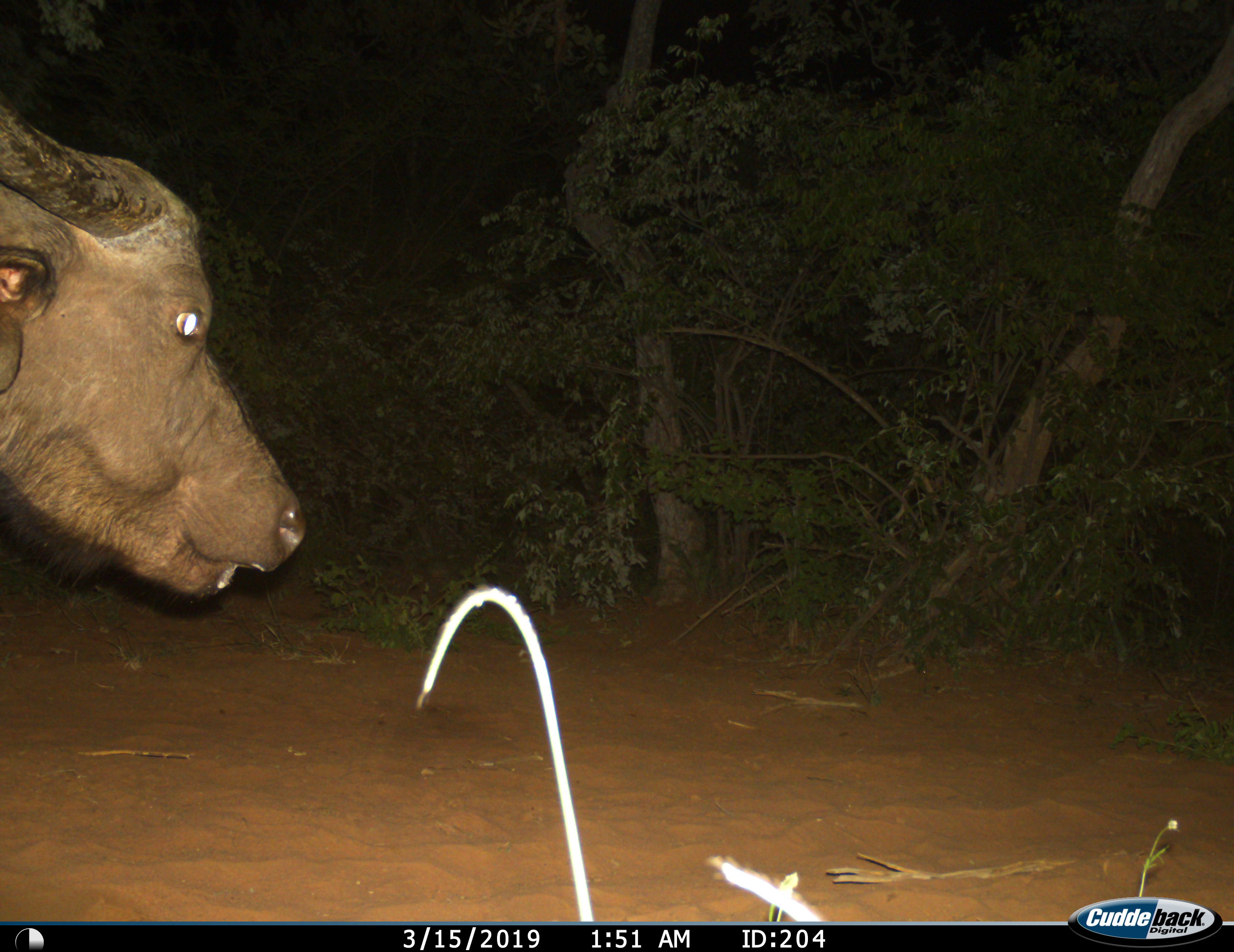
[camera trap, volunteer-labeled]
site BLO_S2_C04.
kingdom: Animalia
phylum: Chordata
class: Mammalia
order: Artiodactyla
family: Bovidae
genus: Syncerus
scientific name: Syncerus caffer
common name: african buffalo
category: buffalo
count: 1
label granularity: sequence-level